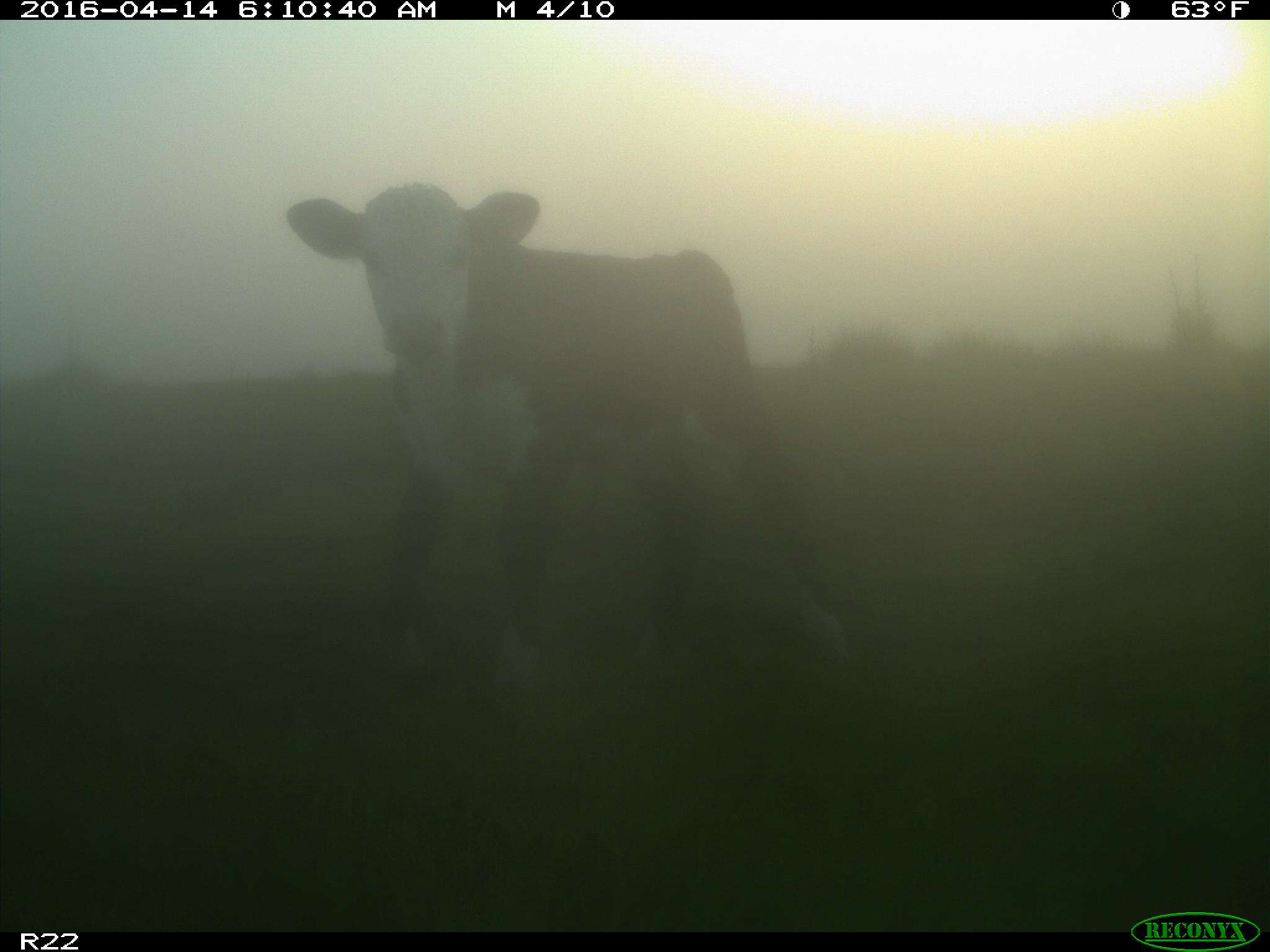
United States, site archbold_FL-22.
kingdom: Animalia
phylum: Chordata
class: Mammalia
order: Artiodactyla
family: Bovidae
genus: Bos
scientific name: Bos taurus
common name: domestic cow